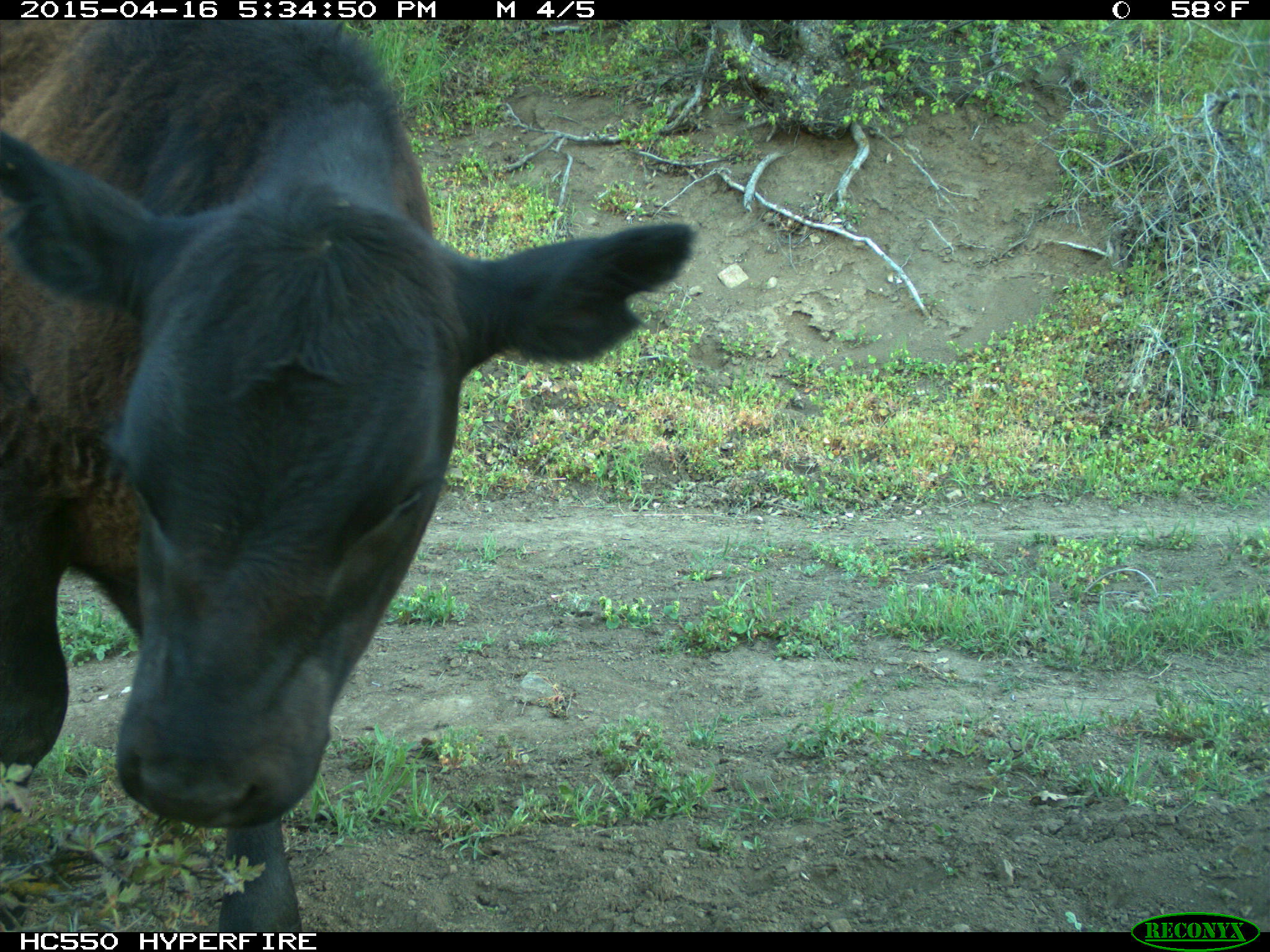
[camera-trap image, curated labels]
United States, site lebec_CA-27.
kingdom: Animalia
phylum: Chordata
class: Mammalia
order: Artiodactyla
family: Bovidae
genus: Bos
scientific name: Bos taurus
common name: domestic cow